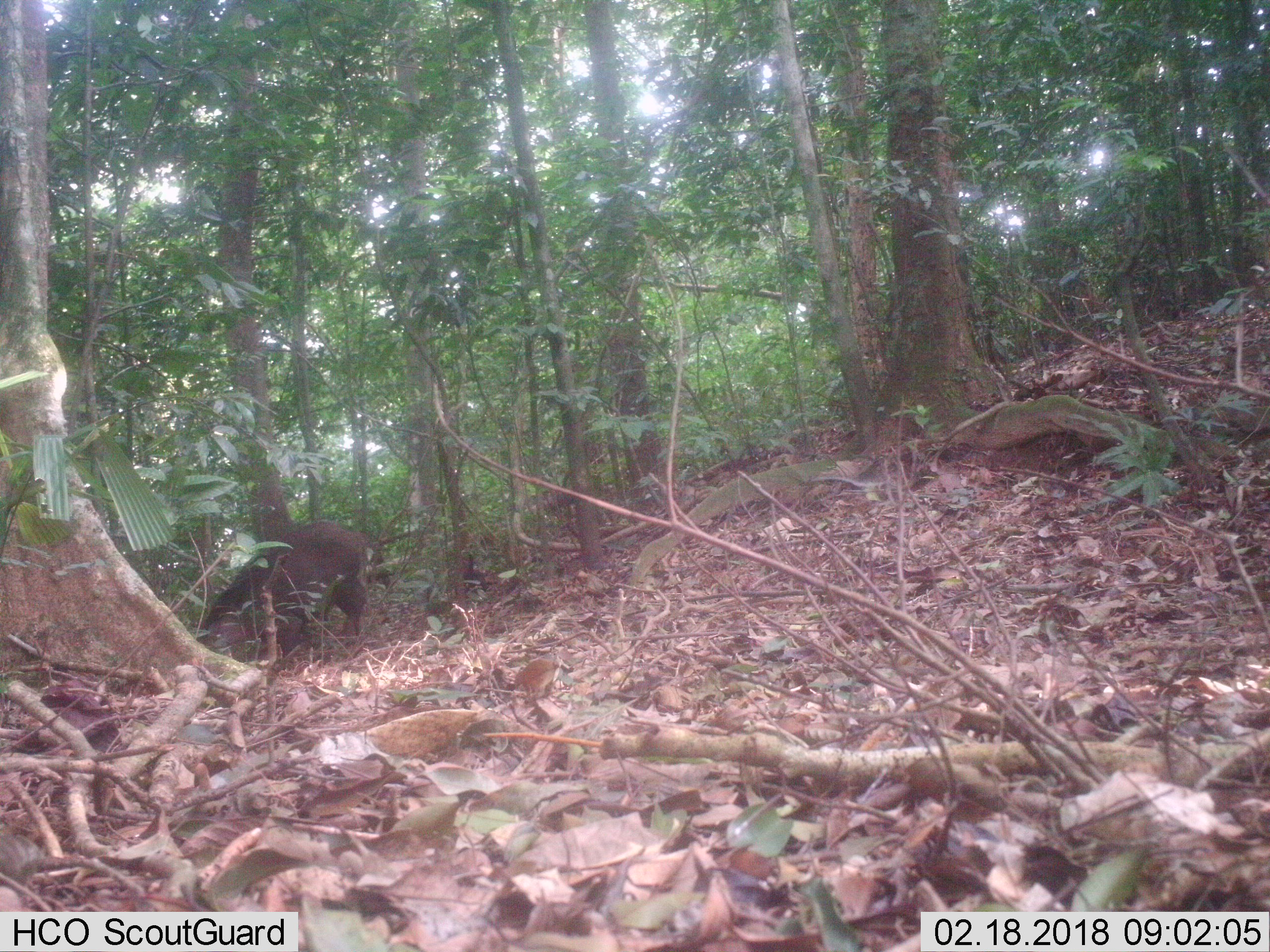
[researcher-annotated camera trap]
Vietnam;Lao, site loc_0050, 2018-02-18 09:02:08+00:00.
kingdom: Animalia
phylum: Chordata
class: Mammalia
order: Artiodactyla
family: Suidae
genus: Sus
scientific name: Sus scrofa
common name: eurasian wild pig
Eurasian wild pig (Sus scrofa). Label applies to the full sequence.